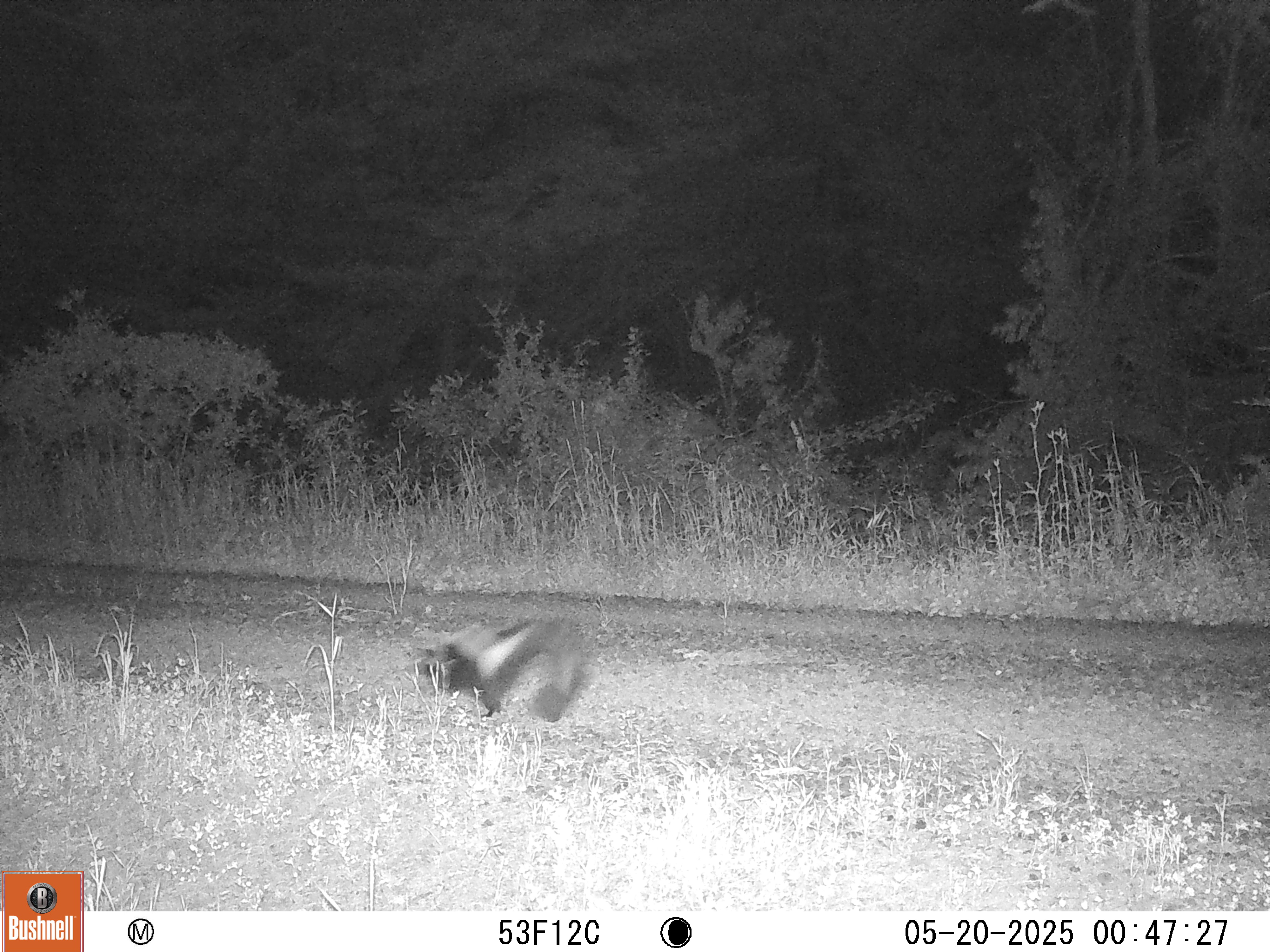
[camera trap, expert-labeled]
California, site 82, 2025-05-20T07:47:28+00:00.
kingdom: Animalia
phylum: Chordata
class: Mammalia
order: Carnivora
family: Mephitidae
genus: Mephitis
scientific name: Mephitis mephitis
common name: striped skunk